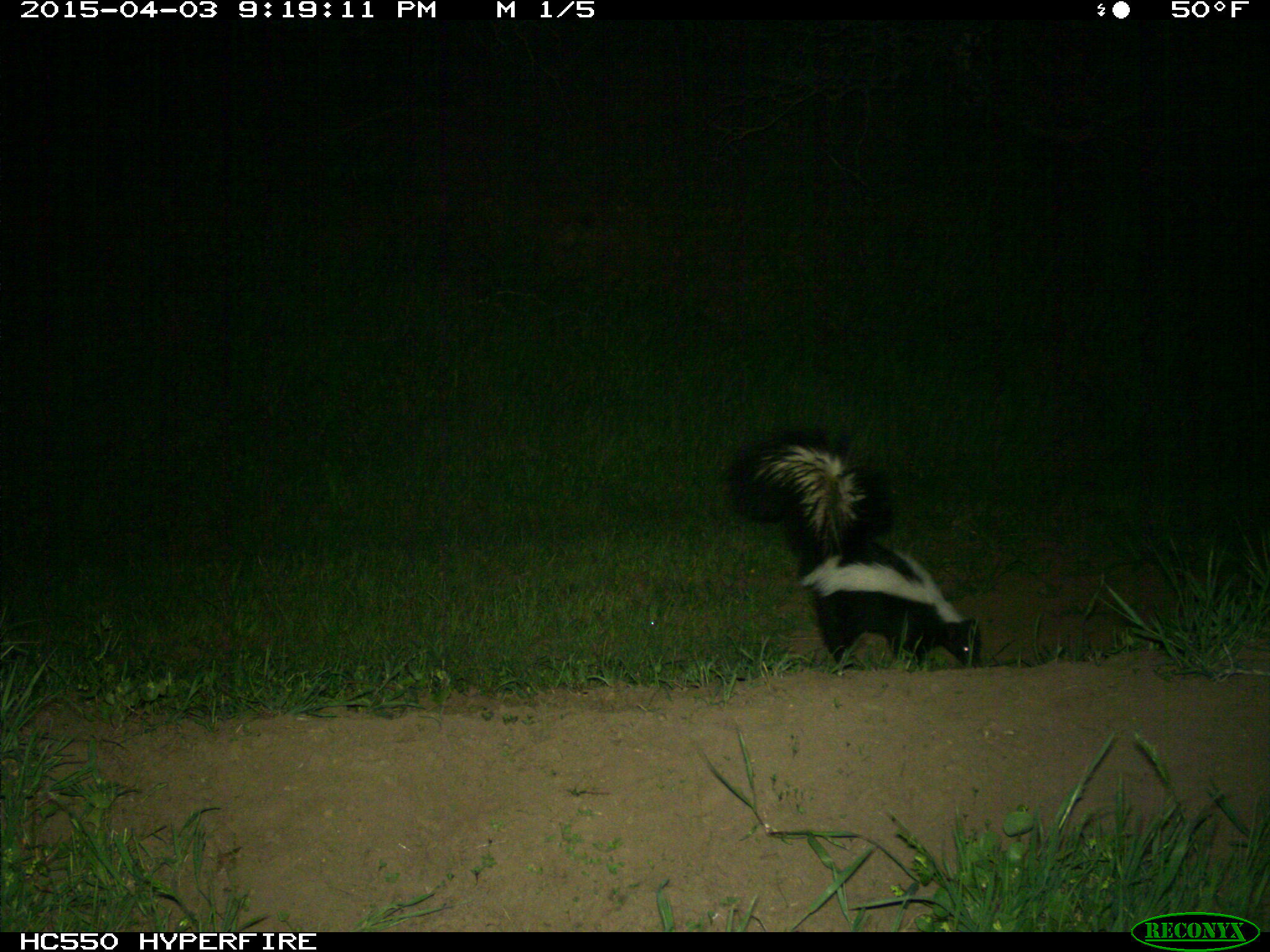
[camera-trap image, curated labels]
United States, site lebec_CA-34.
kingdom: Animalia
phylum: Chordata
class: Mammalia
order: Carnivora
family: Mephitidae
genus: Mephitis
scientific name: Mephitis mephitis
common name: striped skunk